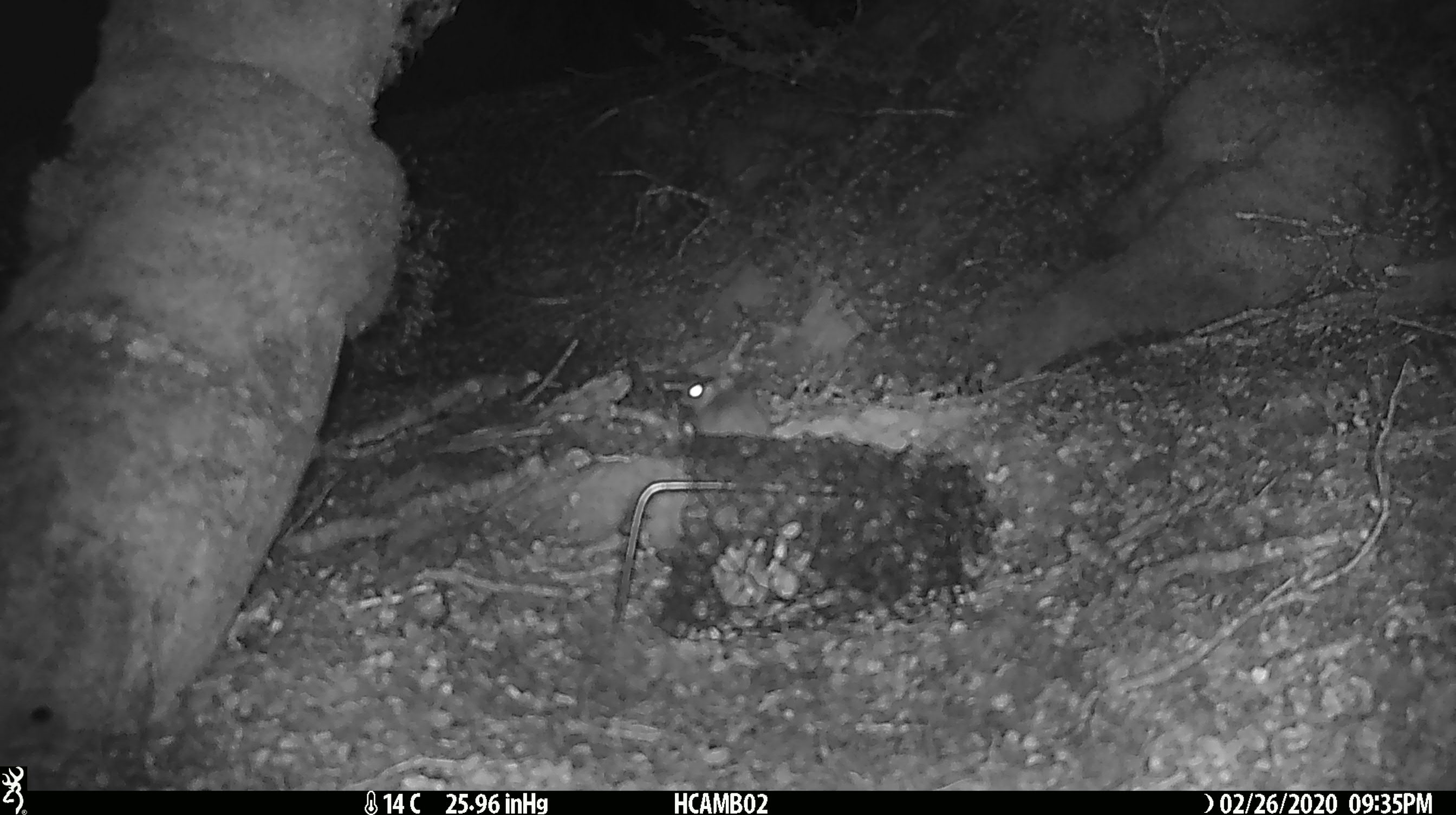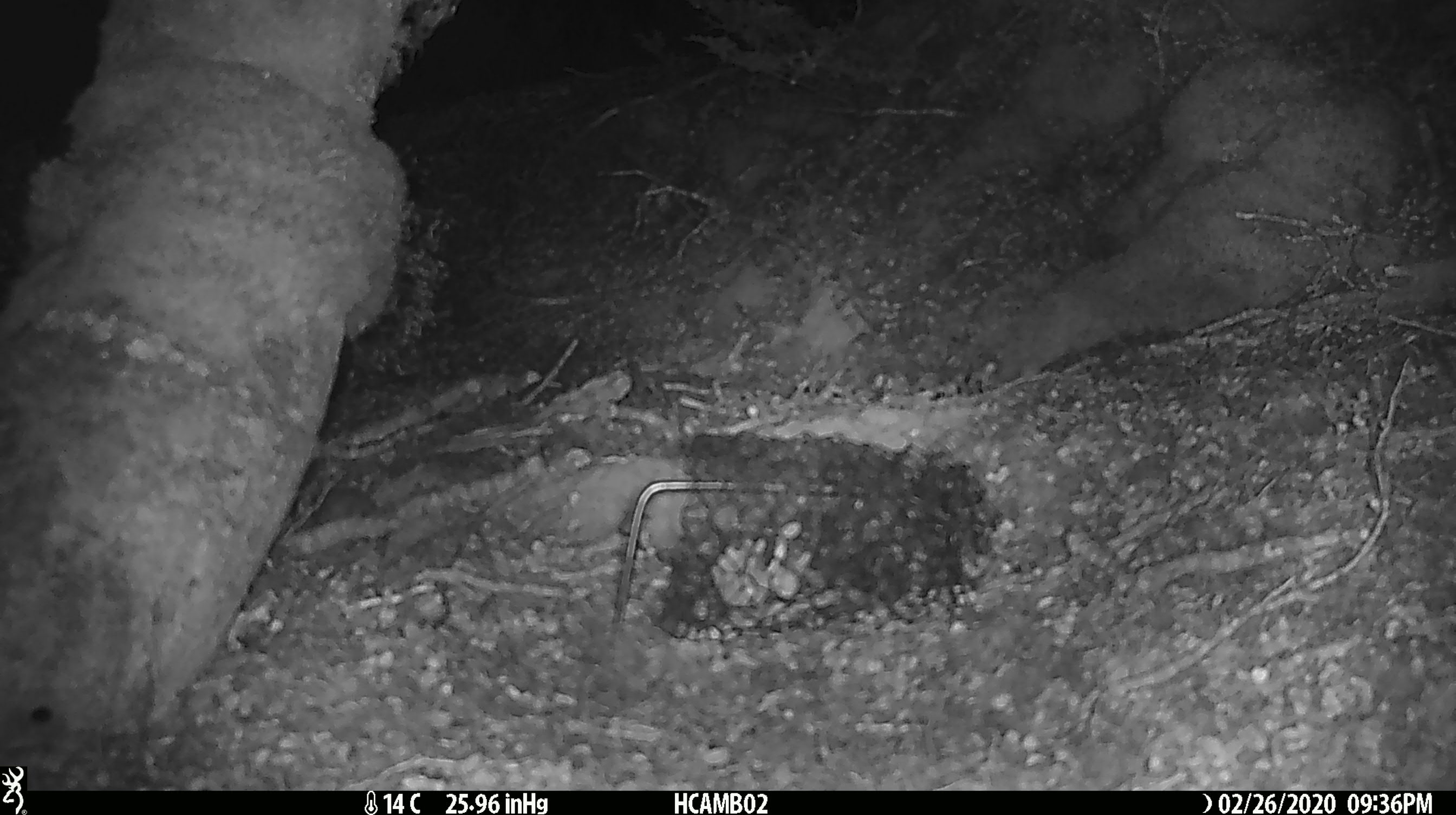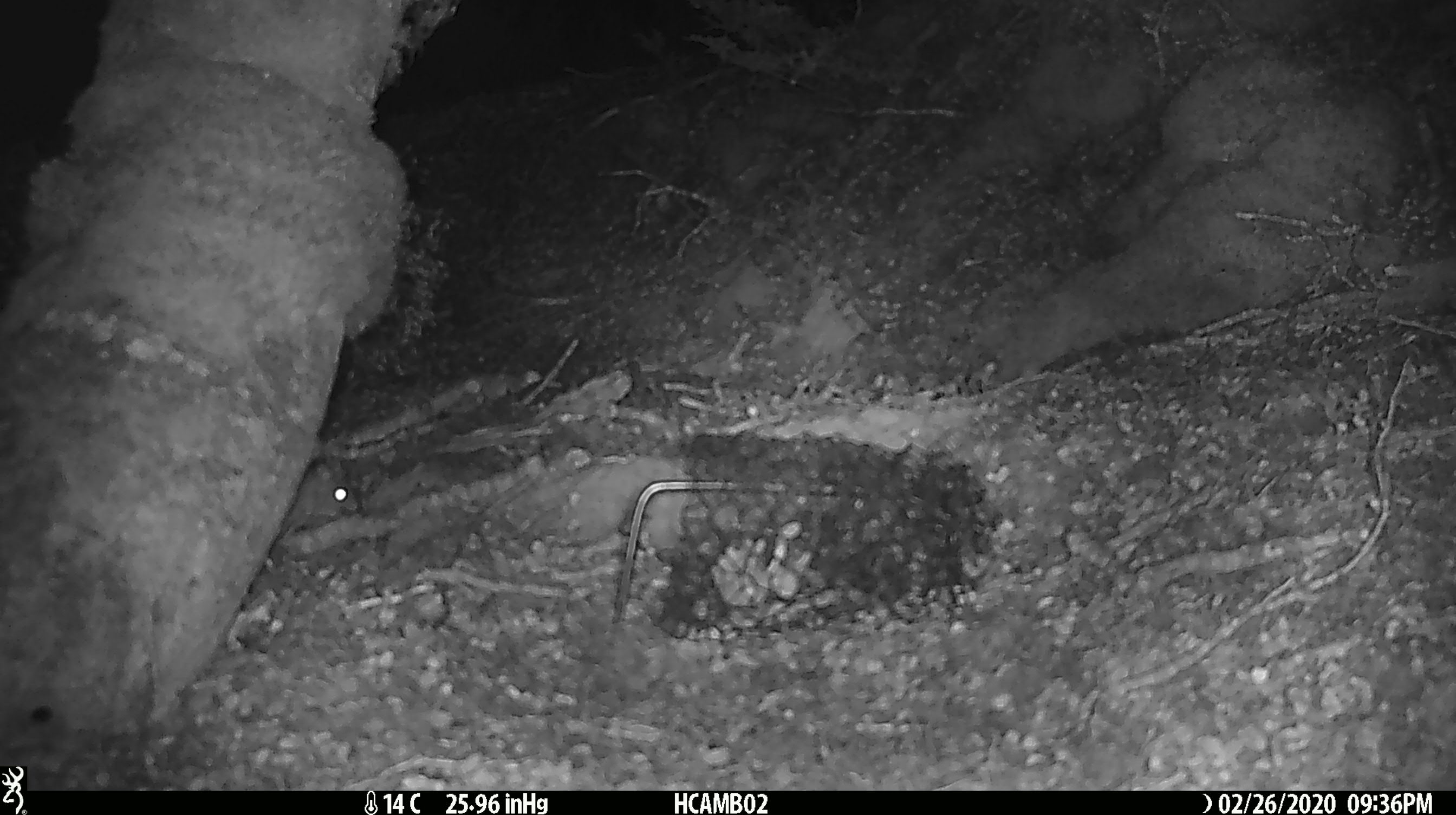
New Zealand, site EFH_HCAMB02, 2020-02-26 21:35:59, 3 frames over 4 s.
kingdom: Animalia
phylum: Chordata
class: Mammalia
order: Rodentia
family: Muridae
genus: Mus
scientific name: Mus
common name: mouse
Mouse (Mus).